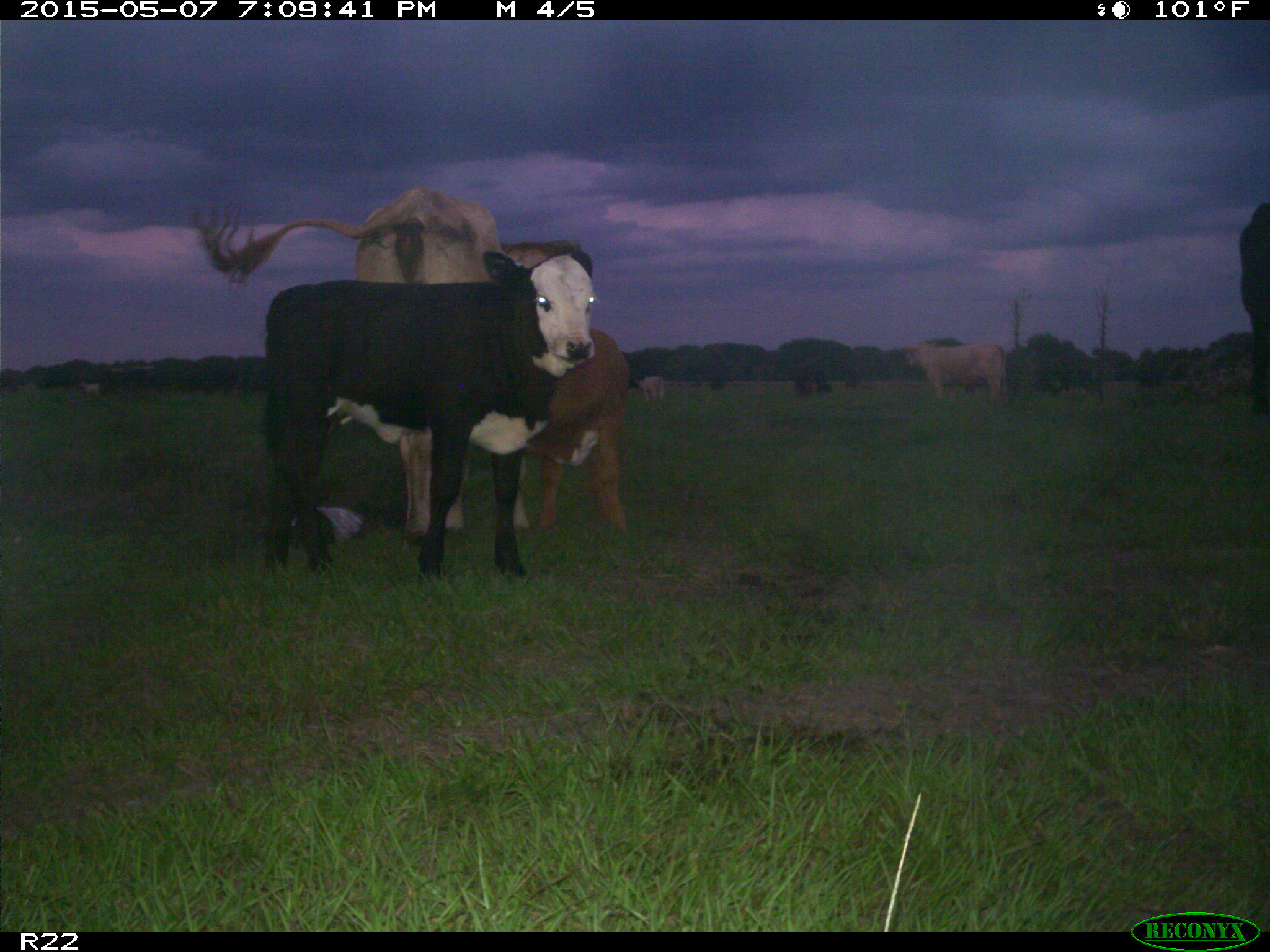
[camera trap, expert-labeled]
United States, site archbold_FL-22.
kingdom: Animalia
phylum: Chordata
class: Mammalia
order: Artiodactyla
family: Bovidae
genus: Bos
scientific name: Bos taurus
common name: domestic cow